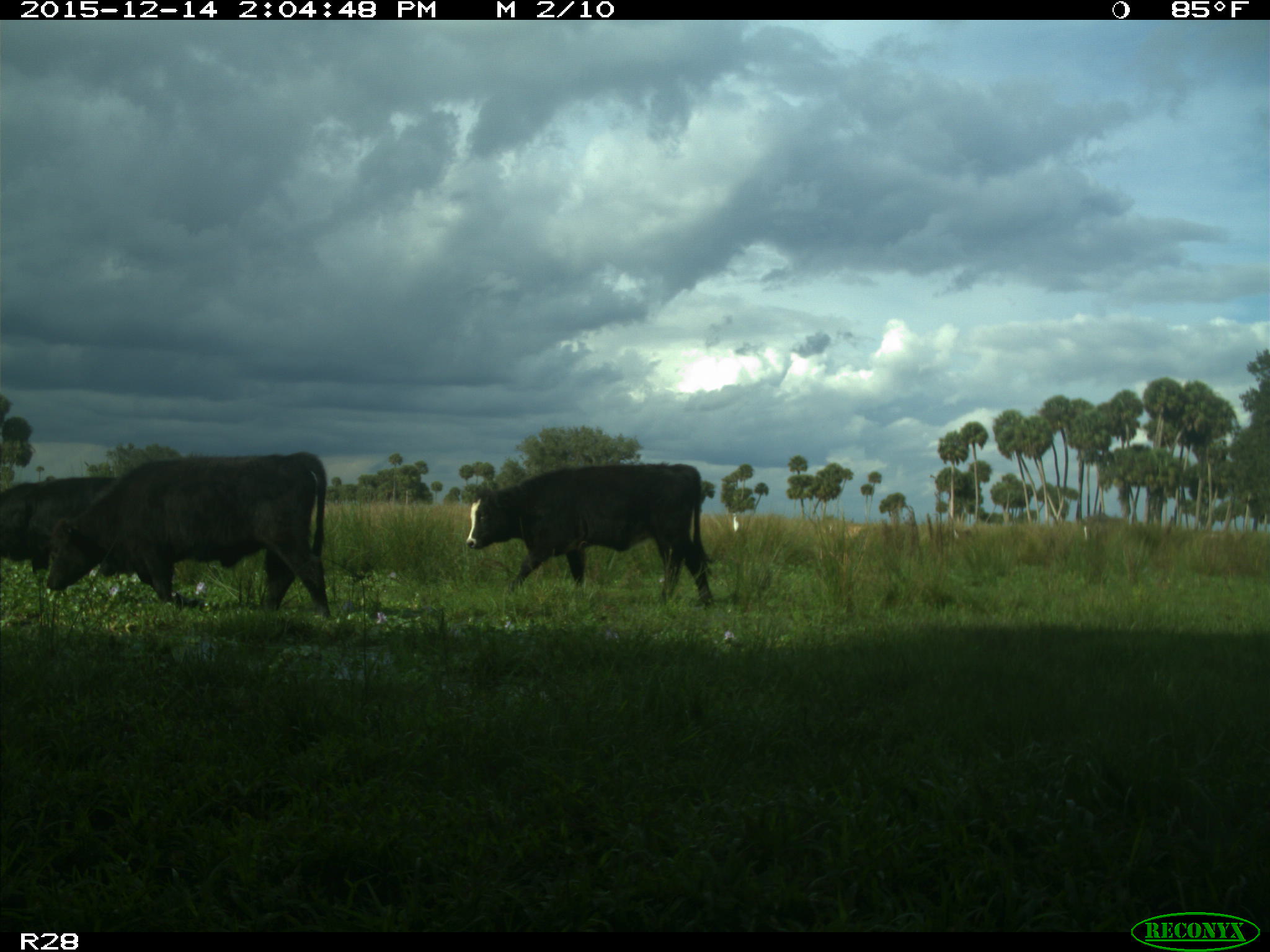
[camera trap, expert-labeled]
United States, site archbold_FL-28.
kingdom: Animalia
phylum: Chordata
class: Mammalia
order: Artiodactyla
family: Bovidae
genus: Bos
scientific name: Bos taurus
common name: domestic cow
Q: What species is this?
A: Bos taurus (domestic cow).